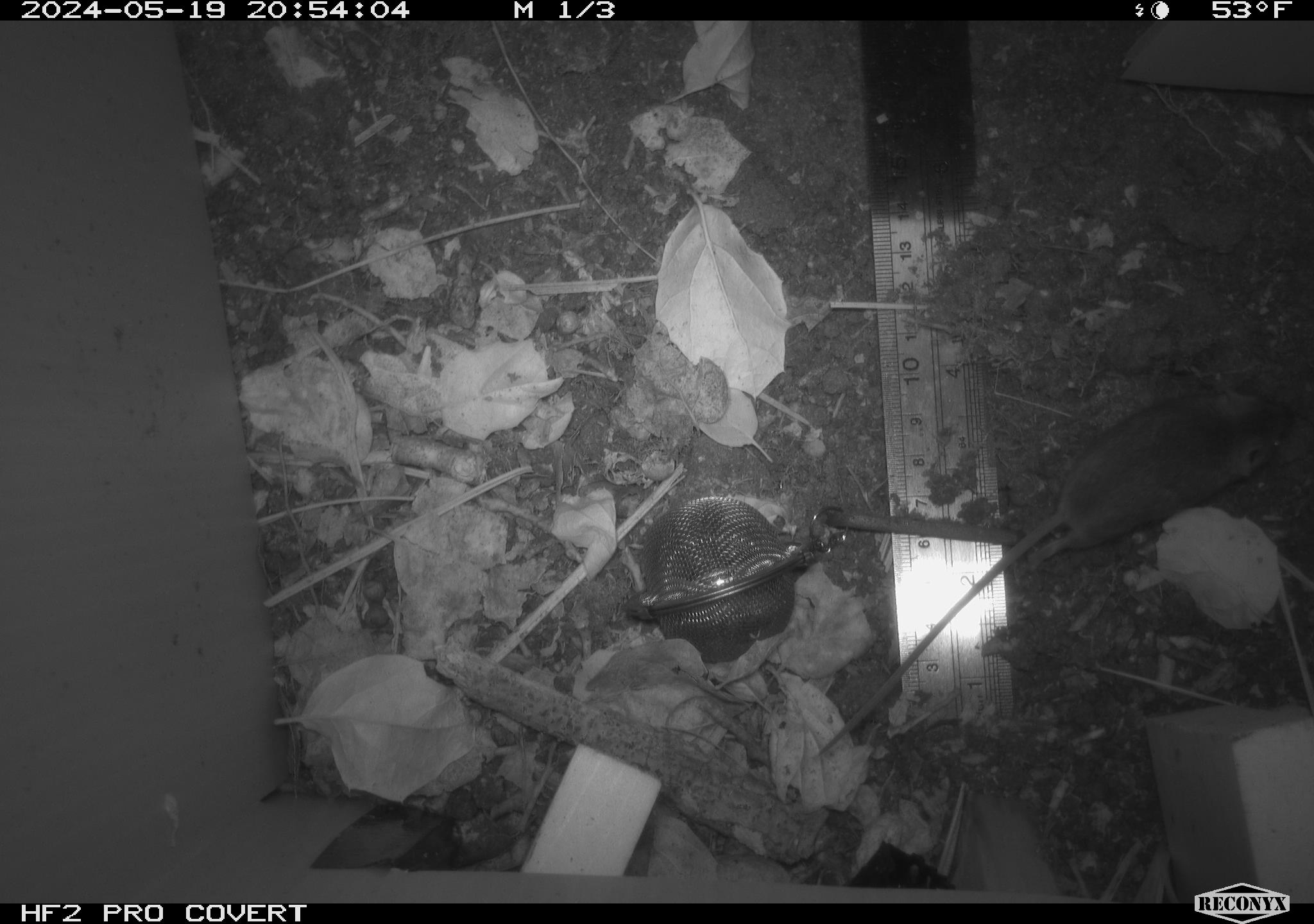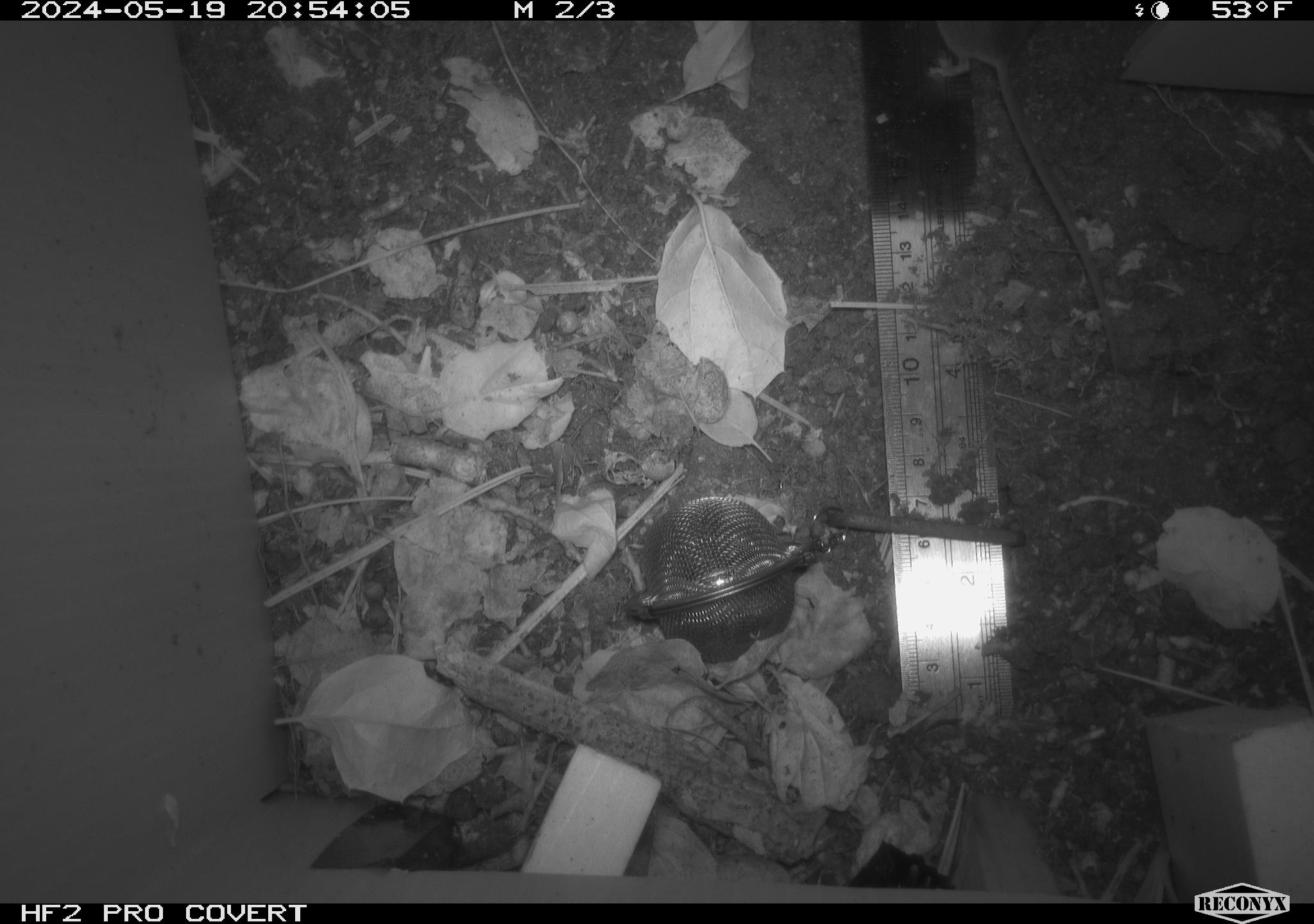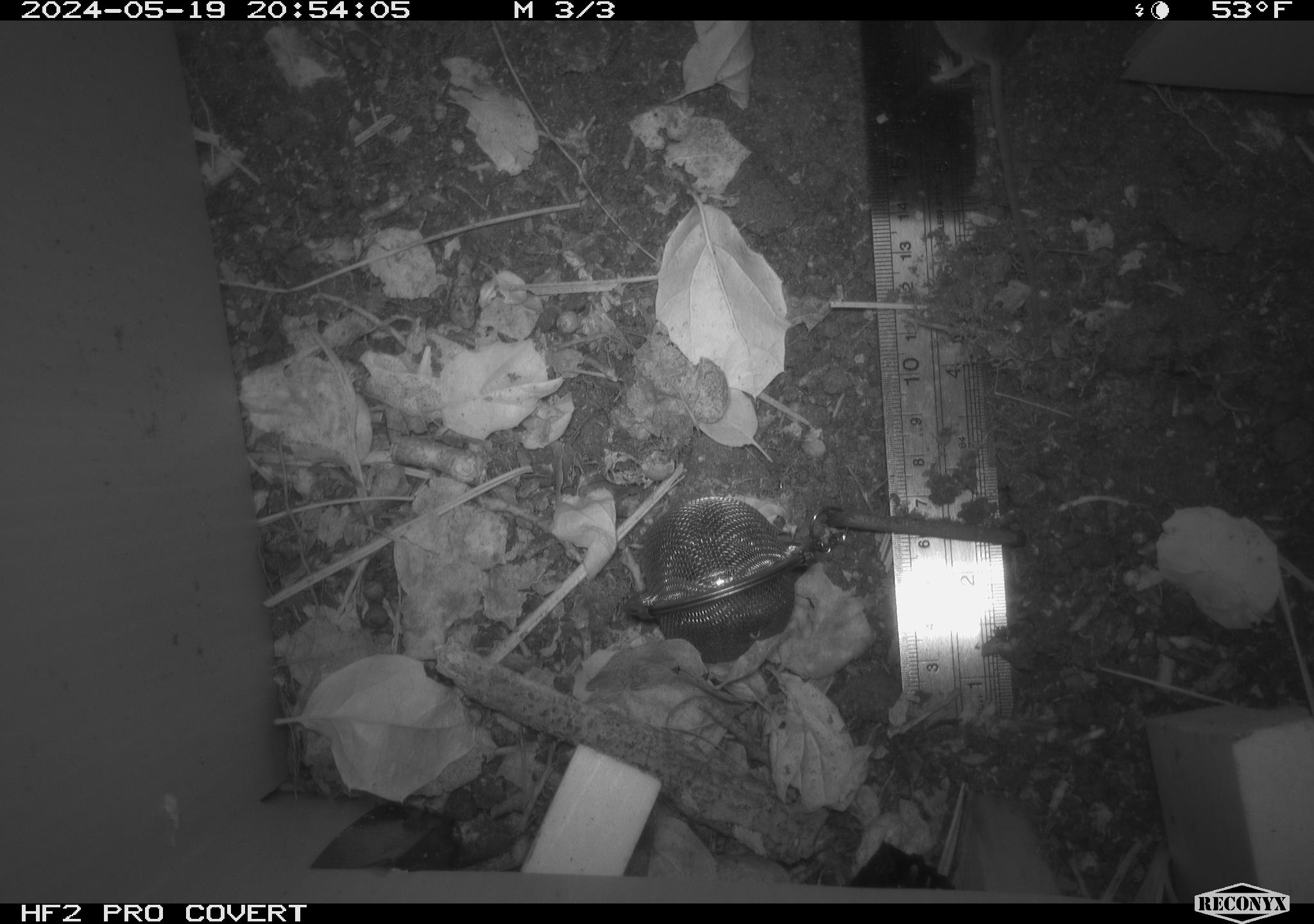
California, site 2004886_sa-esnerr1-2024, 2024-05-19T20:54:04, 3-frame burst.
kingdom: Animalia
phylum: Chordata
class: Mammalia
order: Rodentia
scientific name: Rodentia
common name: rodent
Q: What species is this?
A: Rodent (Rodentia).